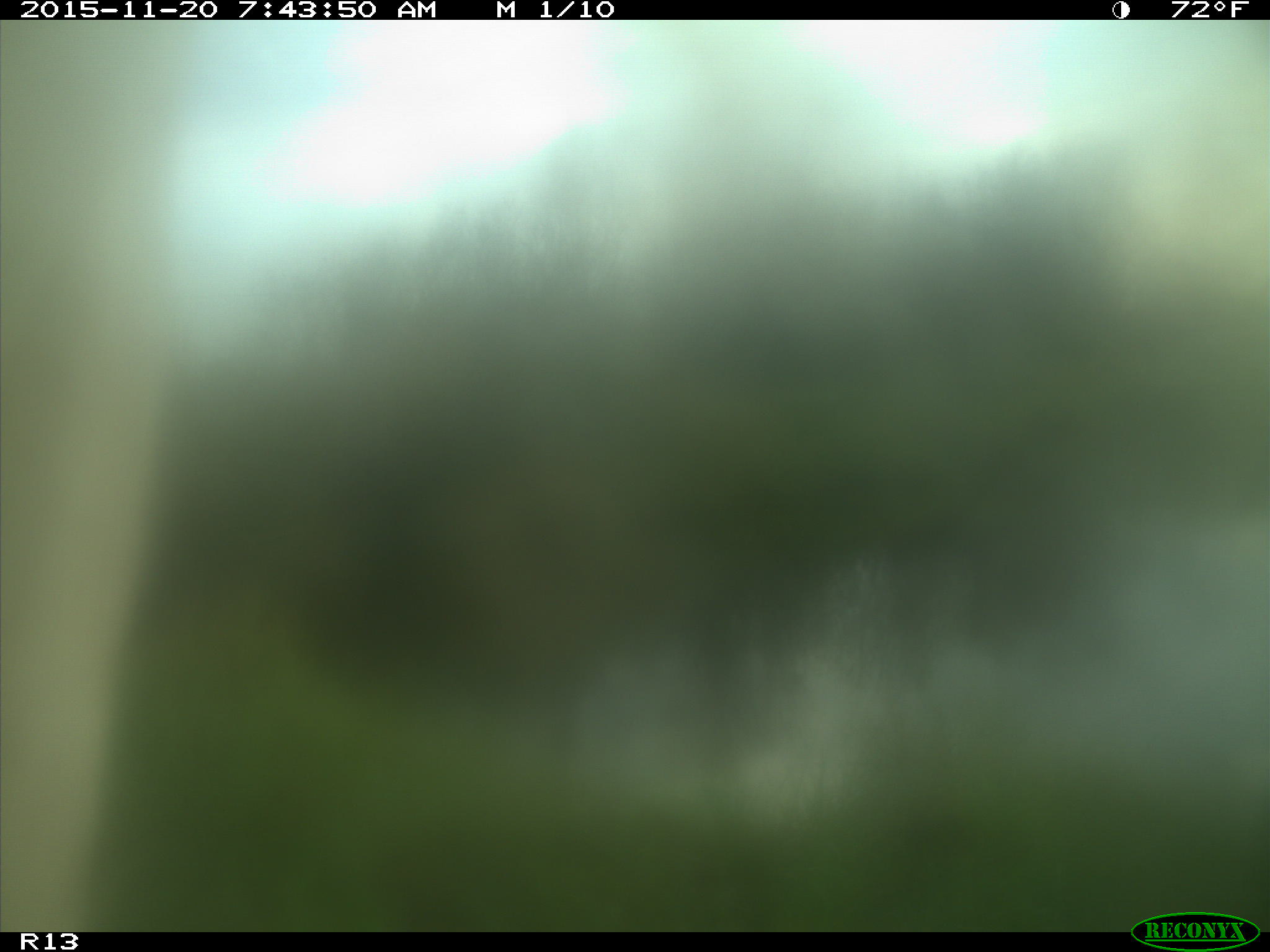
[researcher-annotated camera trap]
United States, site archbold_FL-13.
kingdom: Animalia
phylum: Chordata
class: Mammalia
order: Artiodactyla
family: Bovidae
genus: Bos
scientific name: Bos taurus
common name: domestic cow